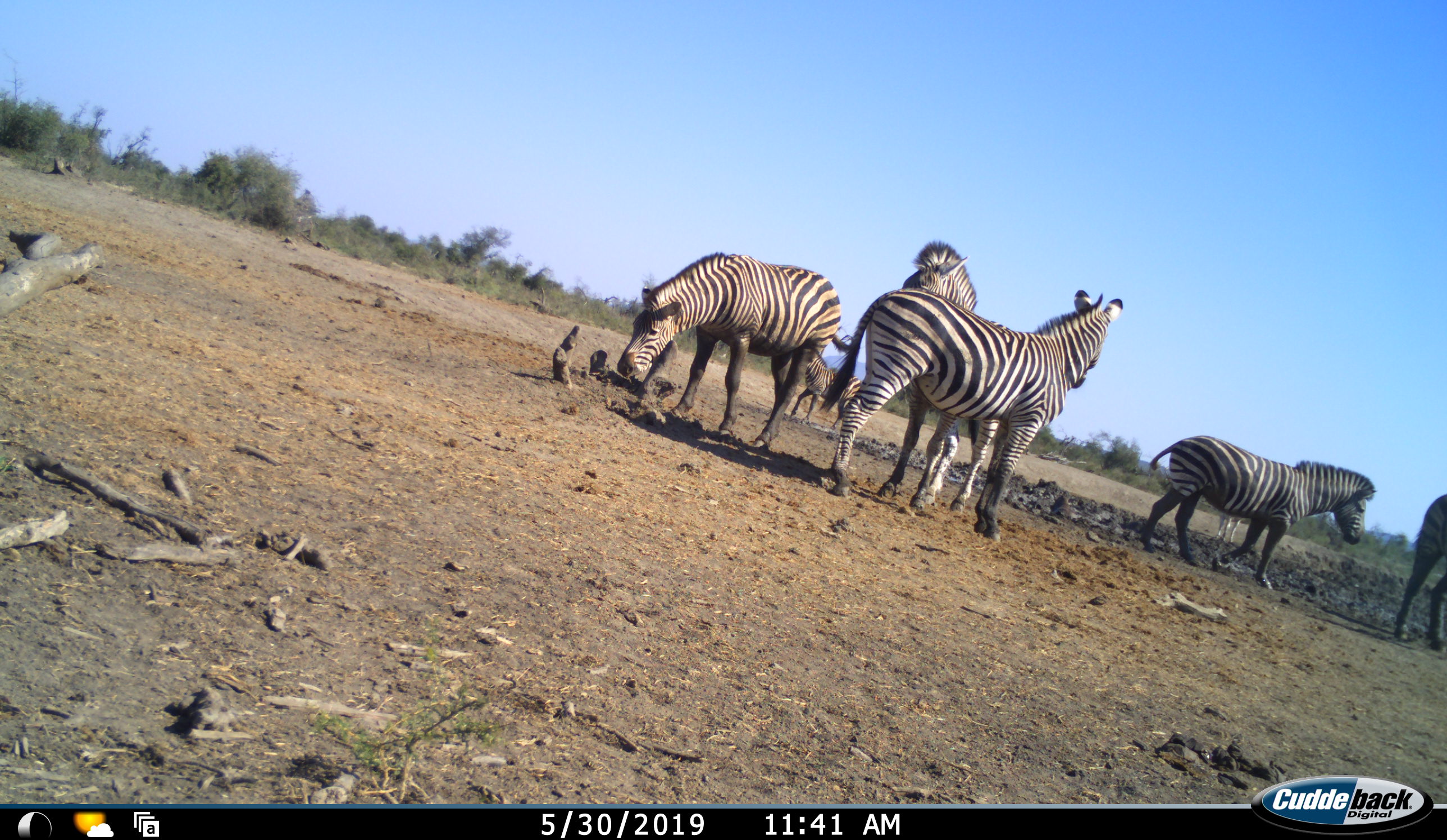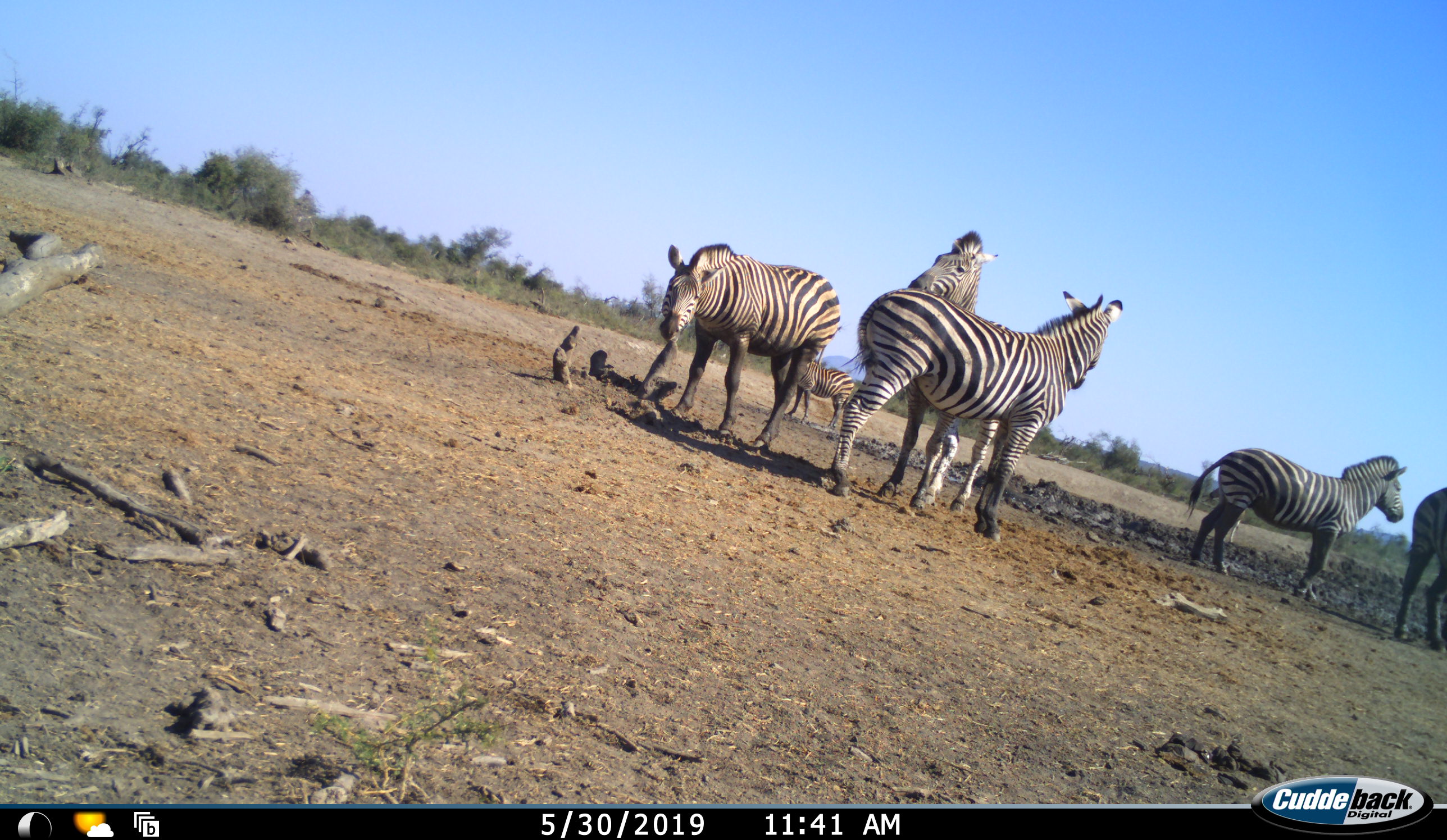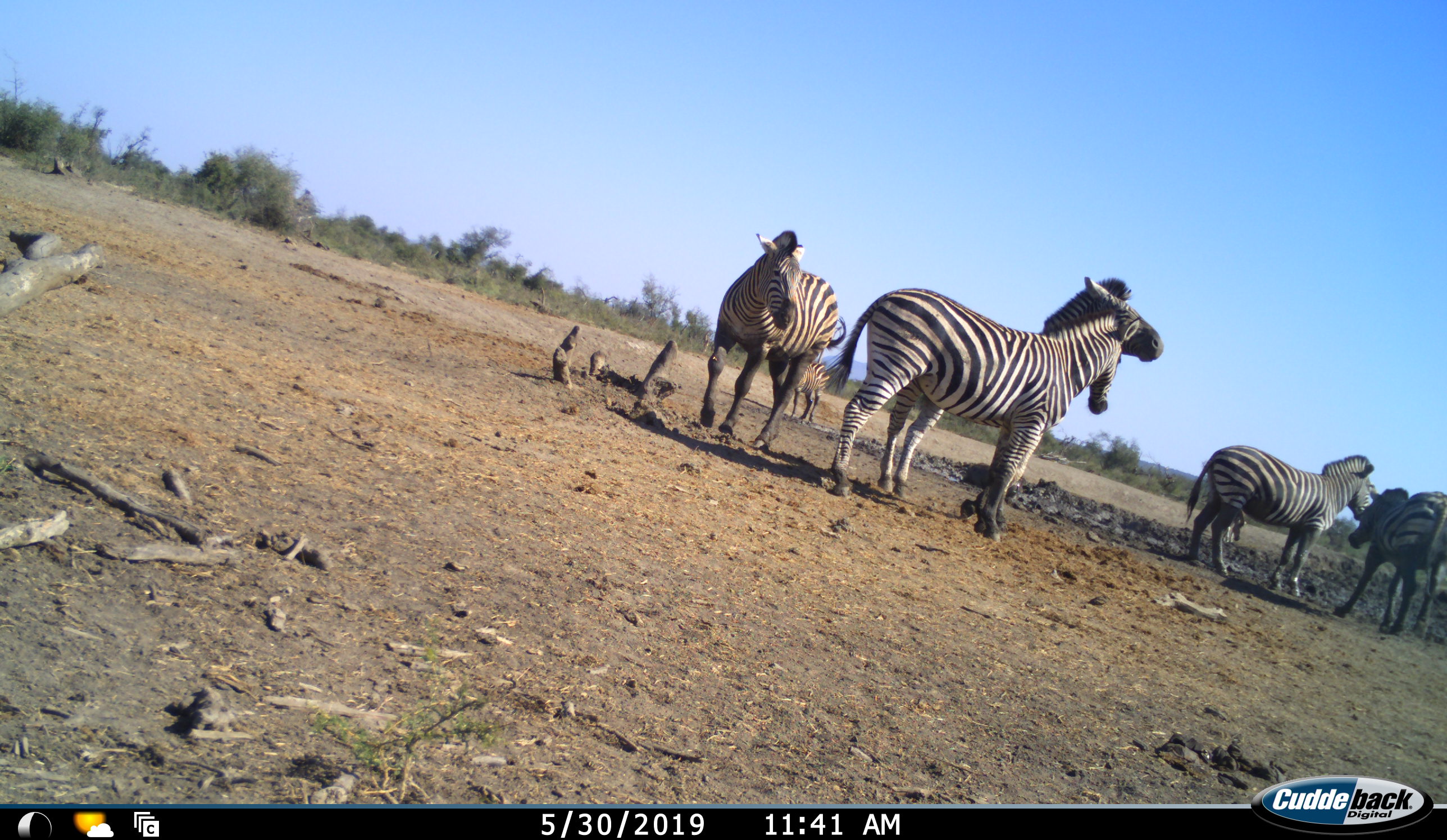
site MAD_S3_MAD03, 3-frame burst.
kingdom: Animalia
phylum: Chordata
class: Mammalia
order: Perissodactyla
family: Equidae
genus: Equus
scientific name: Equus quagga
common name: plains zebra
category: zebraplains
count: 6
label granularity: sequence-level